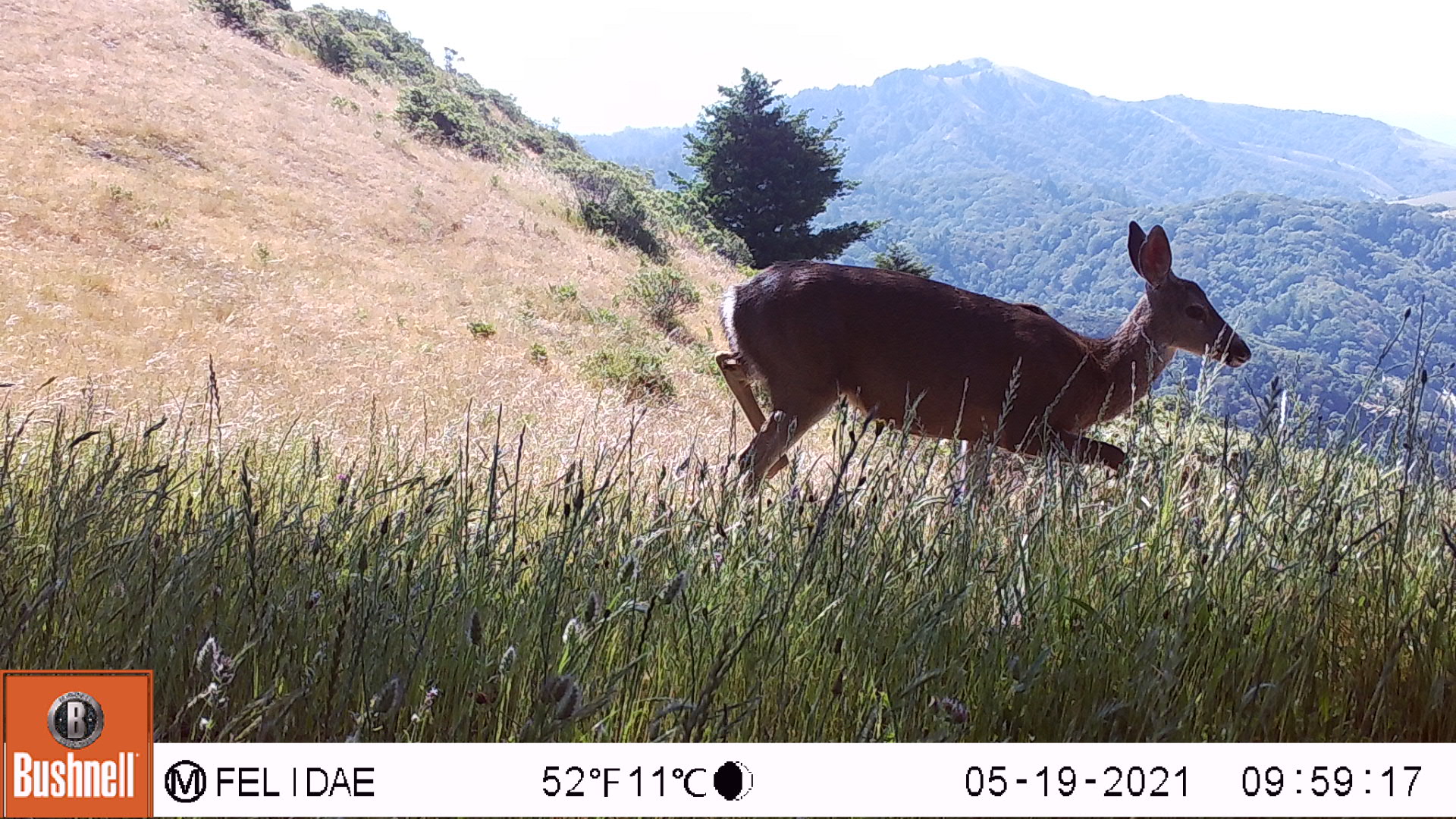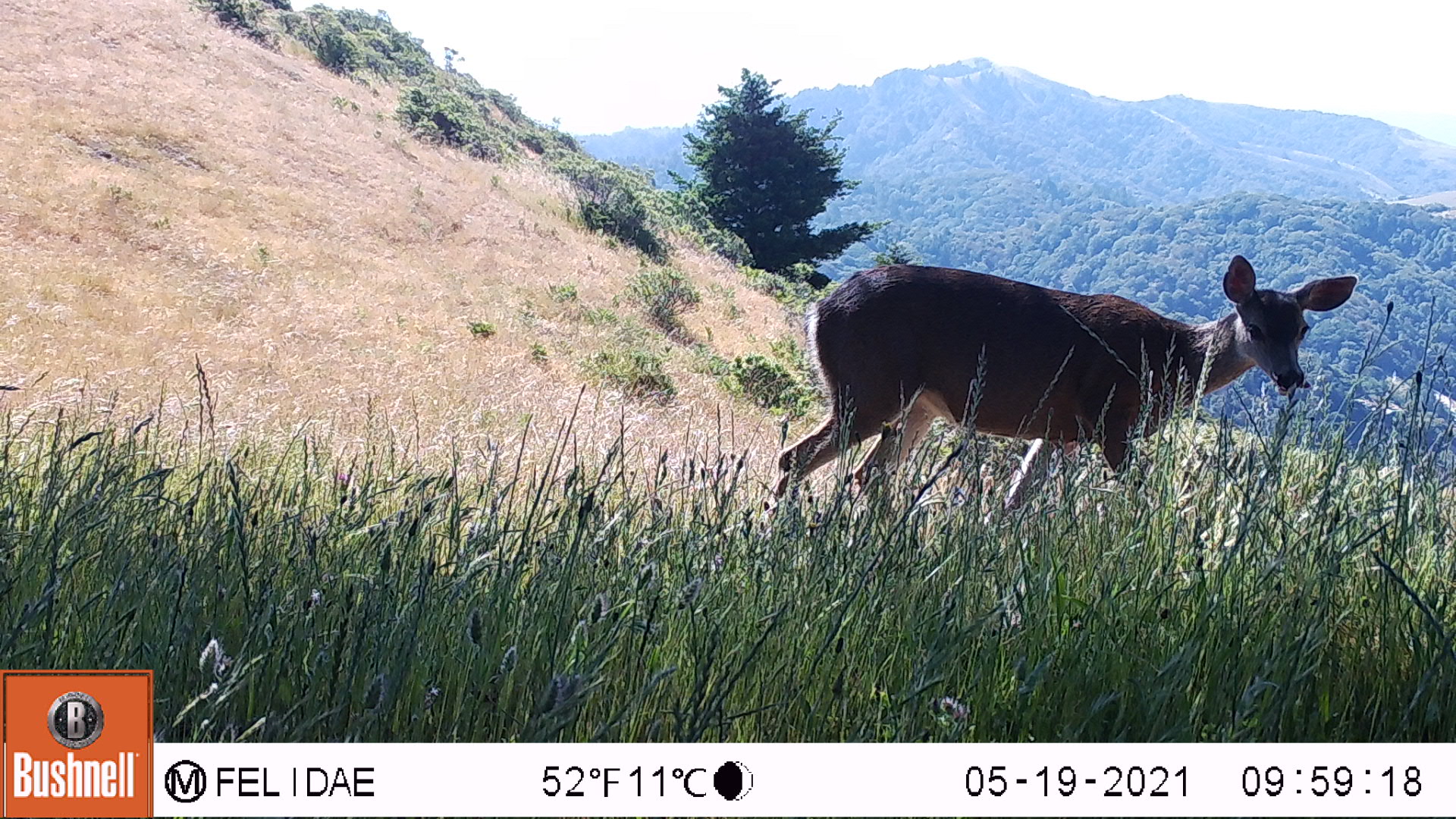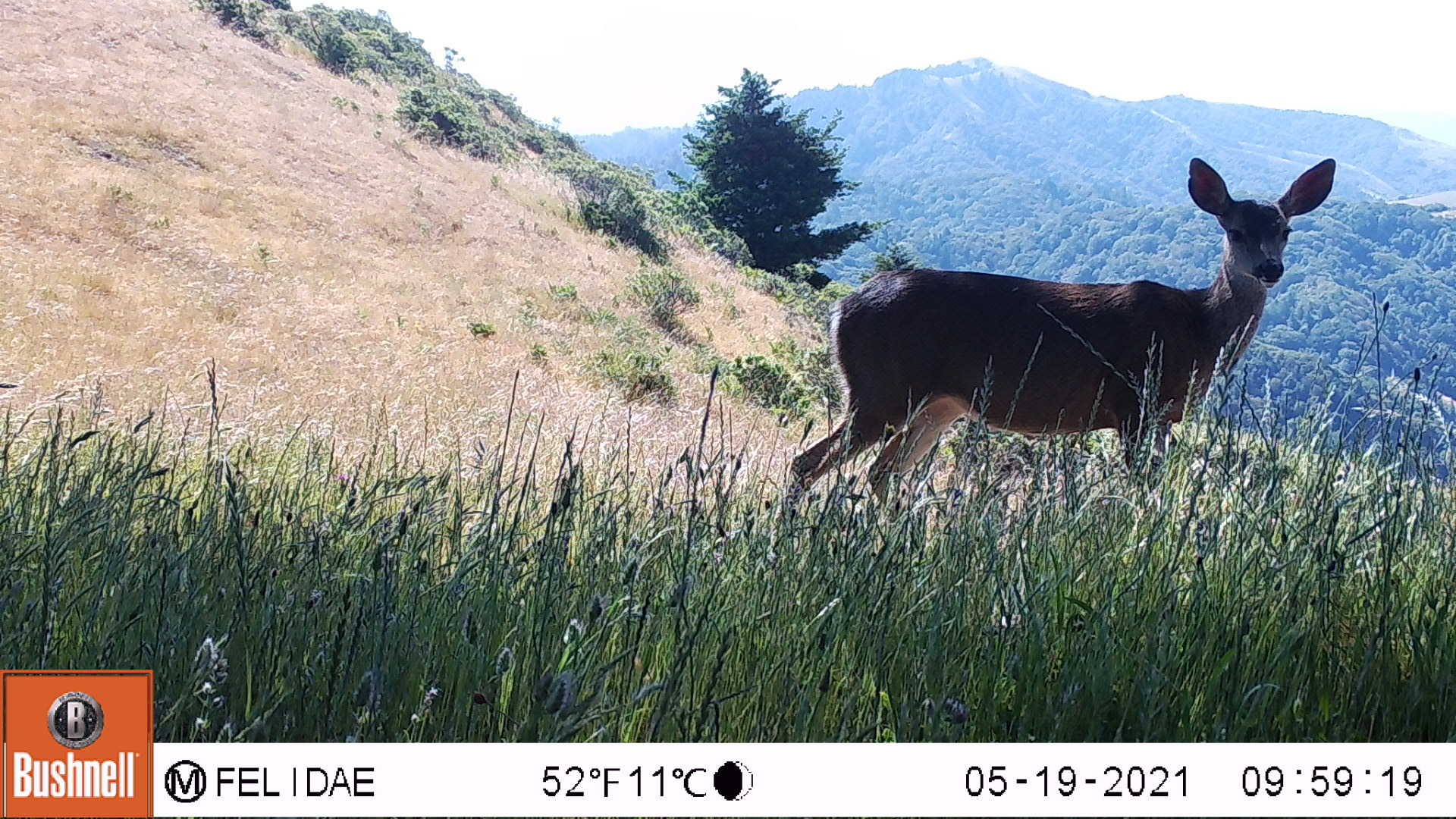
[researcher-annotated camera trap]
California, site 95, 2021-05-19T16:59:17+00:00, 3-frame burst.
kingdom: Animalia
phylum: Chordata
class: Mammalia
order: Artiodactyla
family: Cervidae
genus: Odocoileus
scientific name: Odocoileus hemionus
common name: mule deer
Mule deer (Odocoileus hemionus).